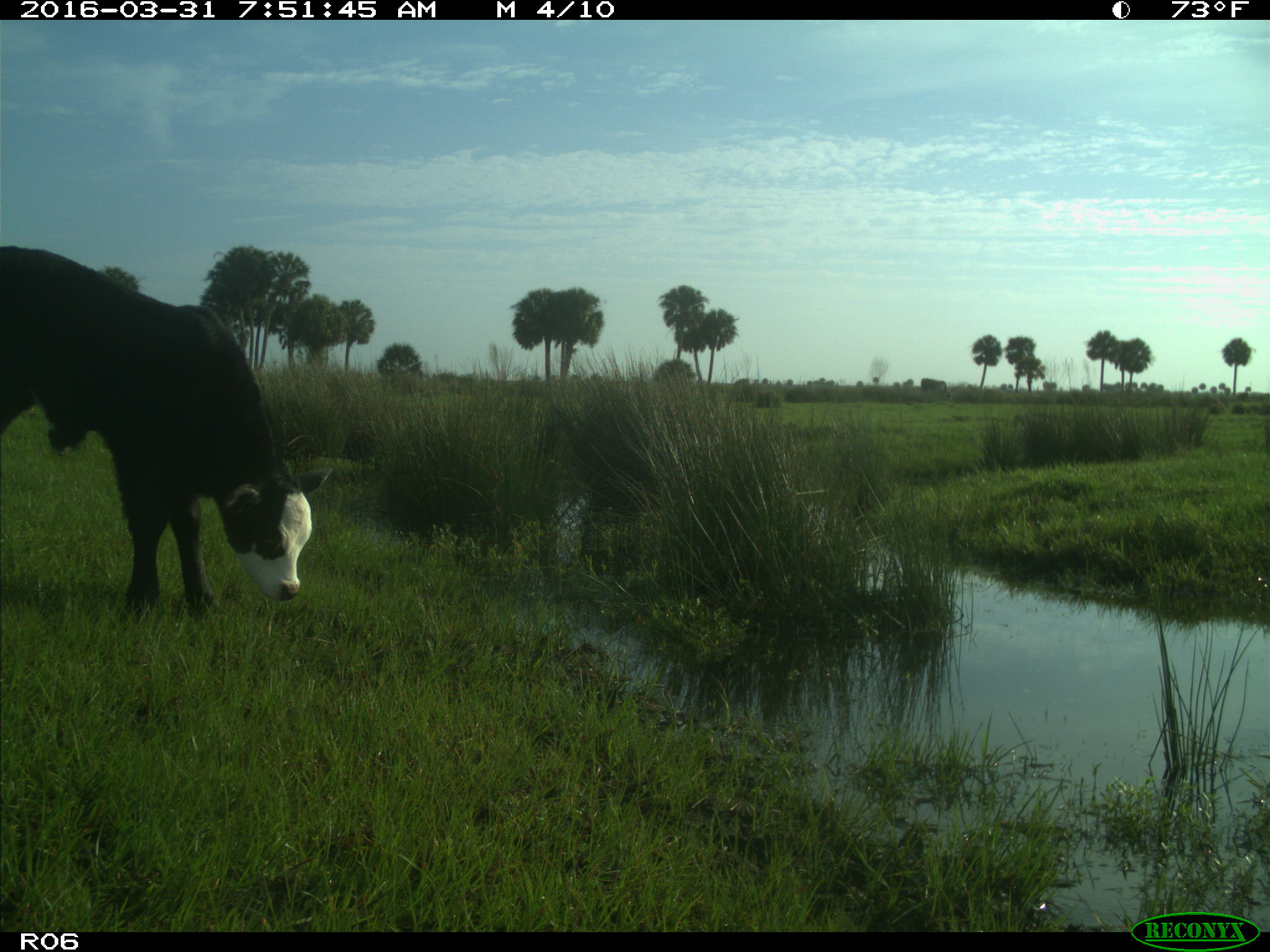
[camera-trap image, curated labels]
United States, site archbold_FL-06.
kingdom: Animalia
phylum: Chordata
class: Mammalia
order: Artiodactyla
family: Bovidae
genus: Bos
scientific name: Bos taurus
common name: domestic cow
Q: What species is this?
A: Bos taurus (domestic cow).